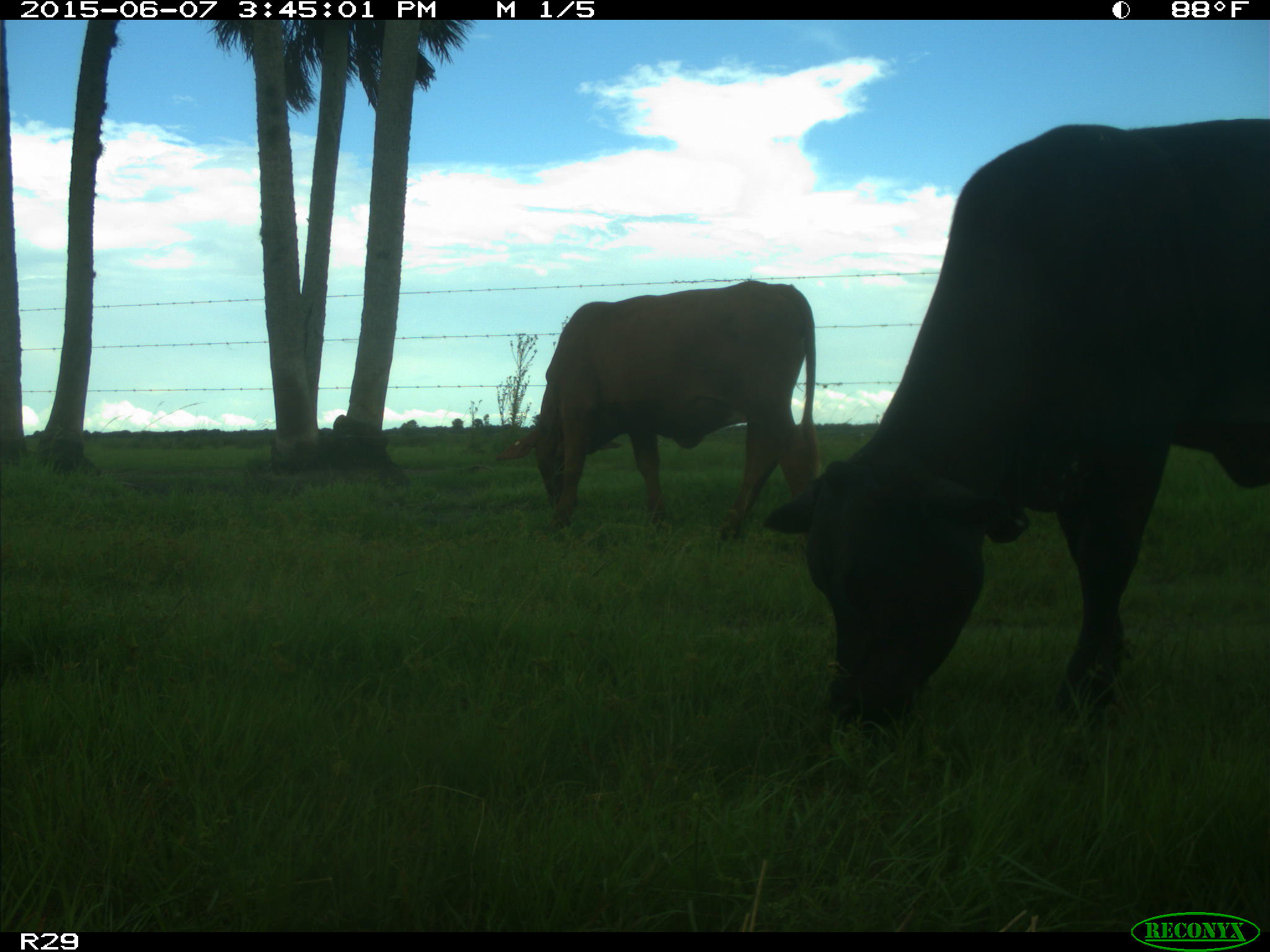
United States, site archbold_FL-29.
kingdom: Animalia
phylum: Chordata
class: Mammalia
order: Artiodactyla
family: Bovidae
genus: Bos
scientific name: Bos taurus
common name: domestic cow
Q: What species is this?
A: Bos taurus (domestic cow).